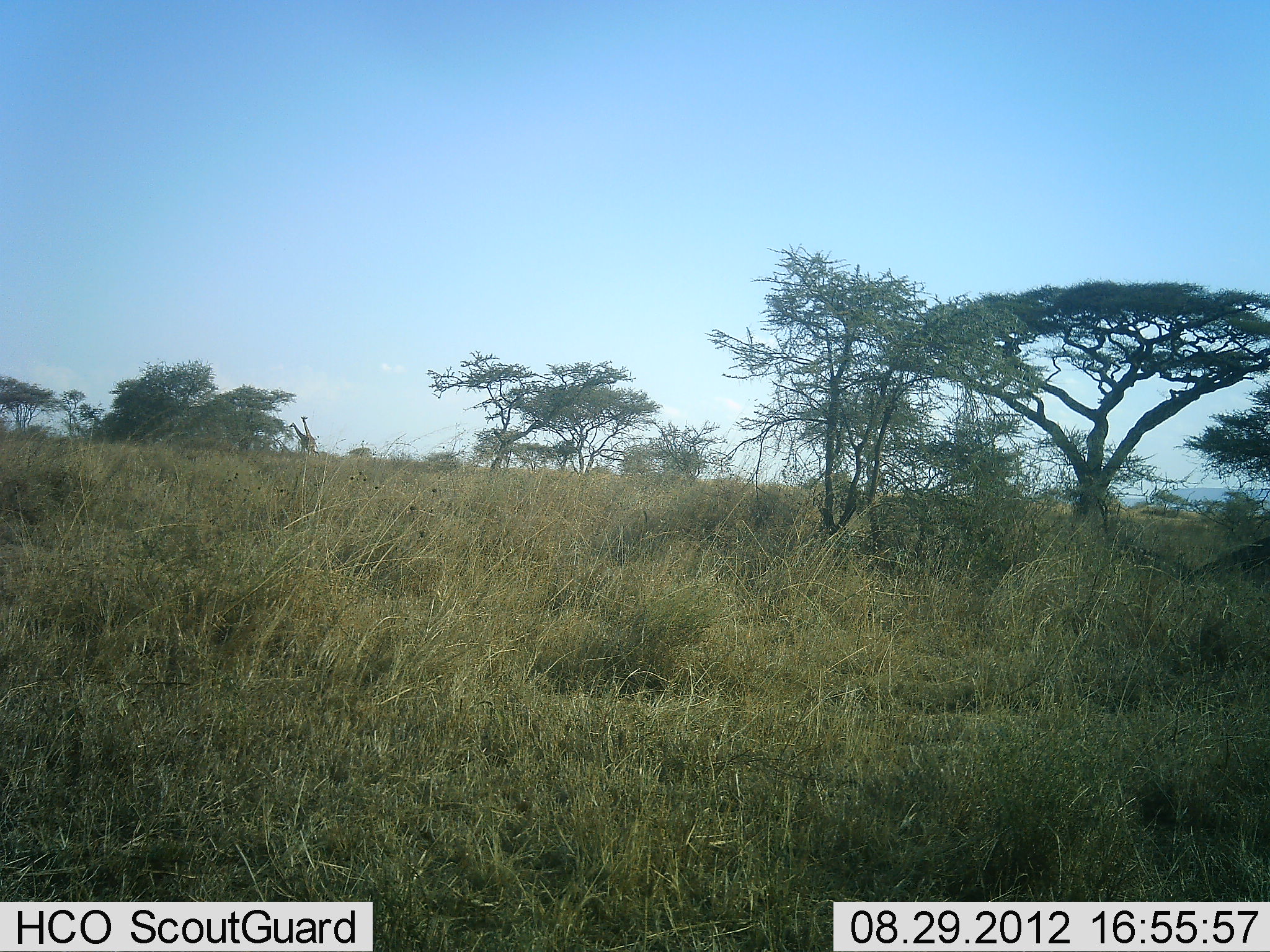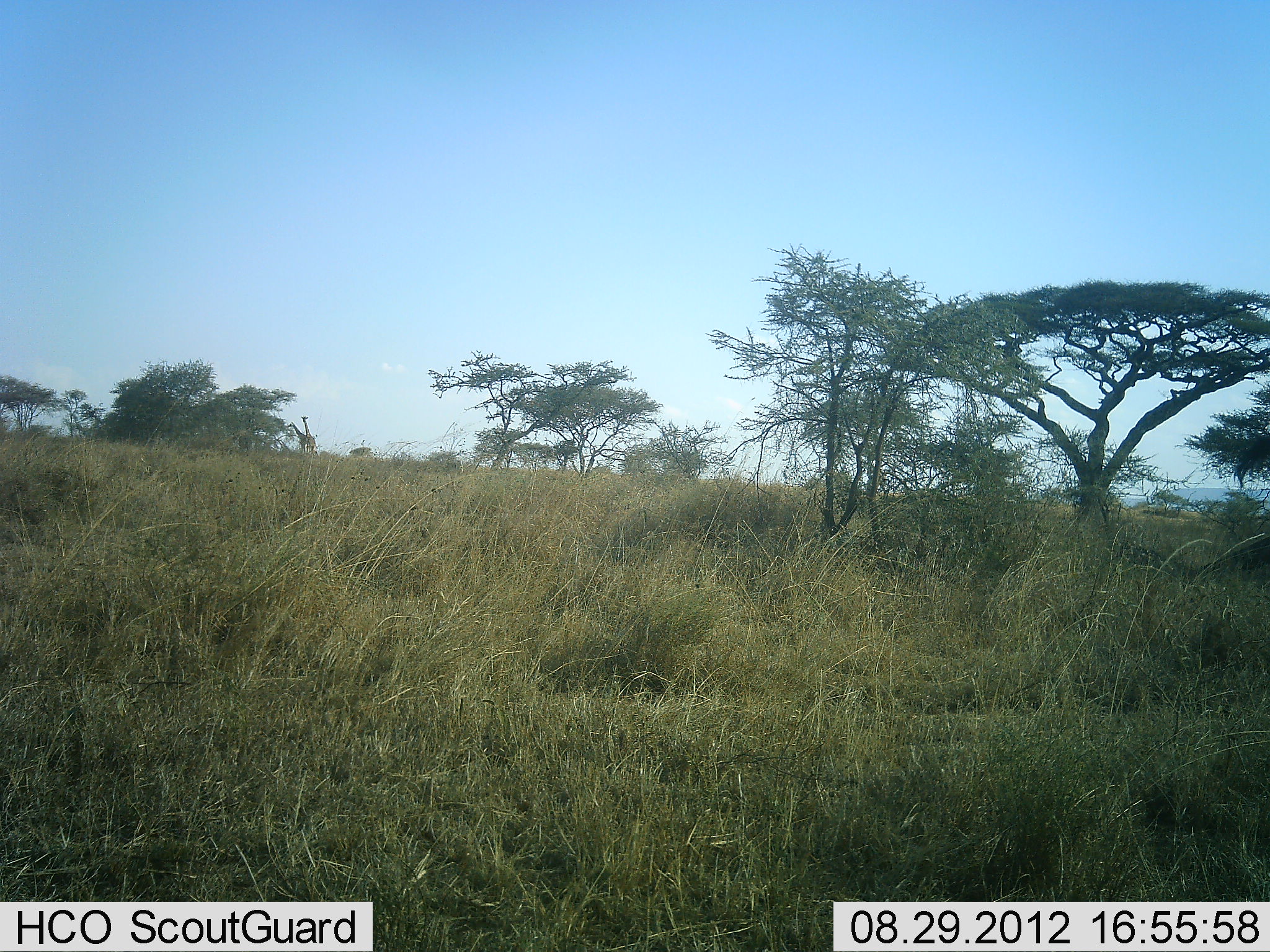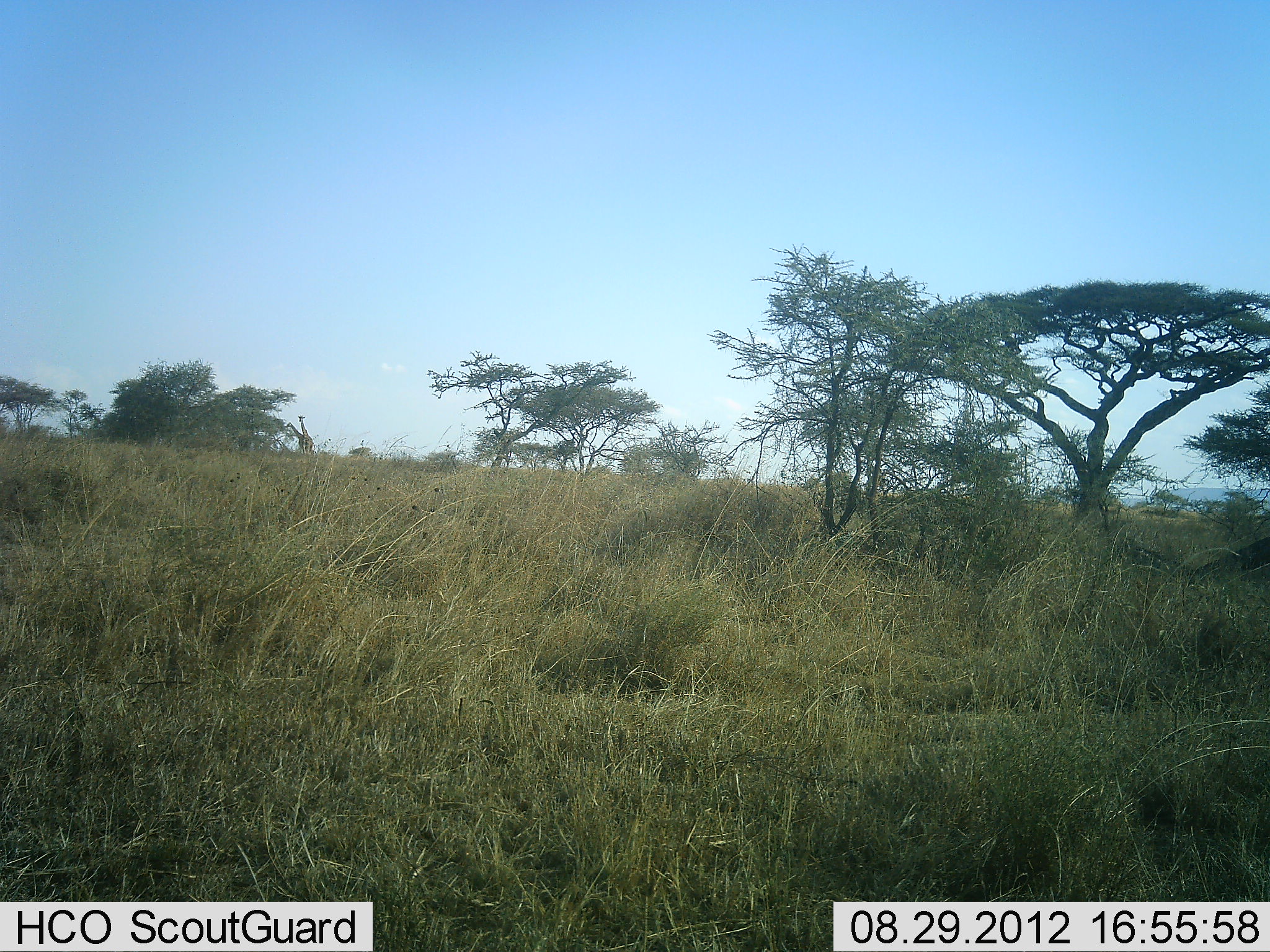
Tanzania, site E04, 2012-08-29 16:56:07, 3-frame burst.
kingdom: Animalia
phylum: Chordata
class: Mammalia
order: Artiodactyla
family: Giraffidae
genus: Giraffa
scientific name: Giraffa camelopardalis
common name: giraffe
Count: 2.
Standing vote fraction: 50%.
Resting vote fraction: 0%.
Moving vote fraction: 10%.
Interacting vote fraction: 0%.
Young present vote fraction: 0%.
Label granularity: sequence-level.